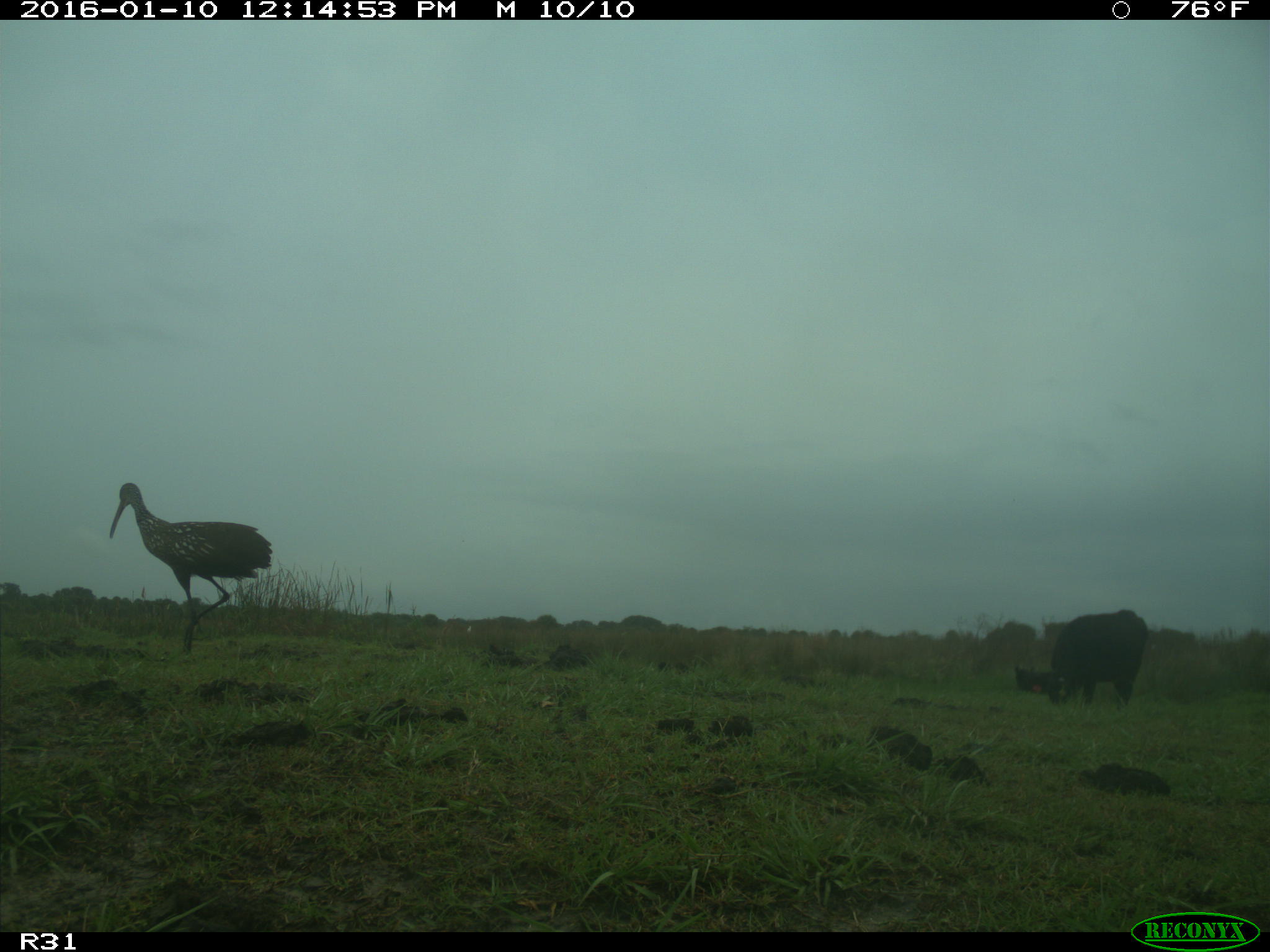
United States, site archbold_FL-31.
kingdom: Animalia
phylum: Chordata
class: Mammalia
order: Artiodactyla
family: Bovidae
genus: Bos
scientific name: Bos taurus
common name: domestic cow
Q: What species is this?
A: Bos taurus (domestic cow).